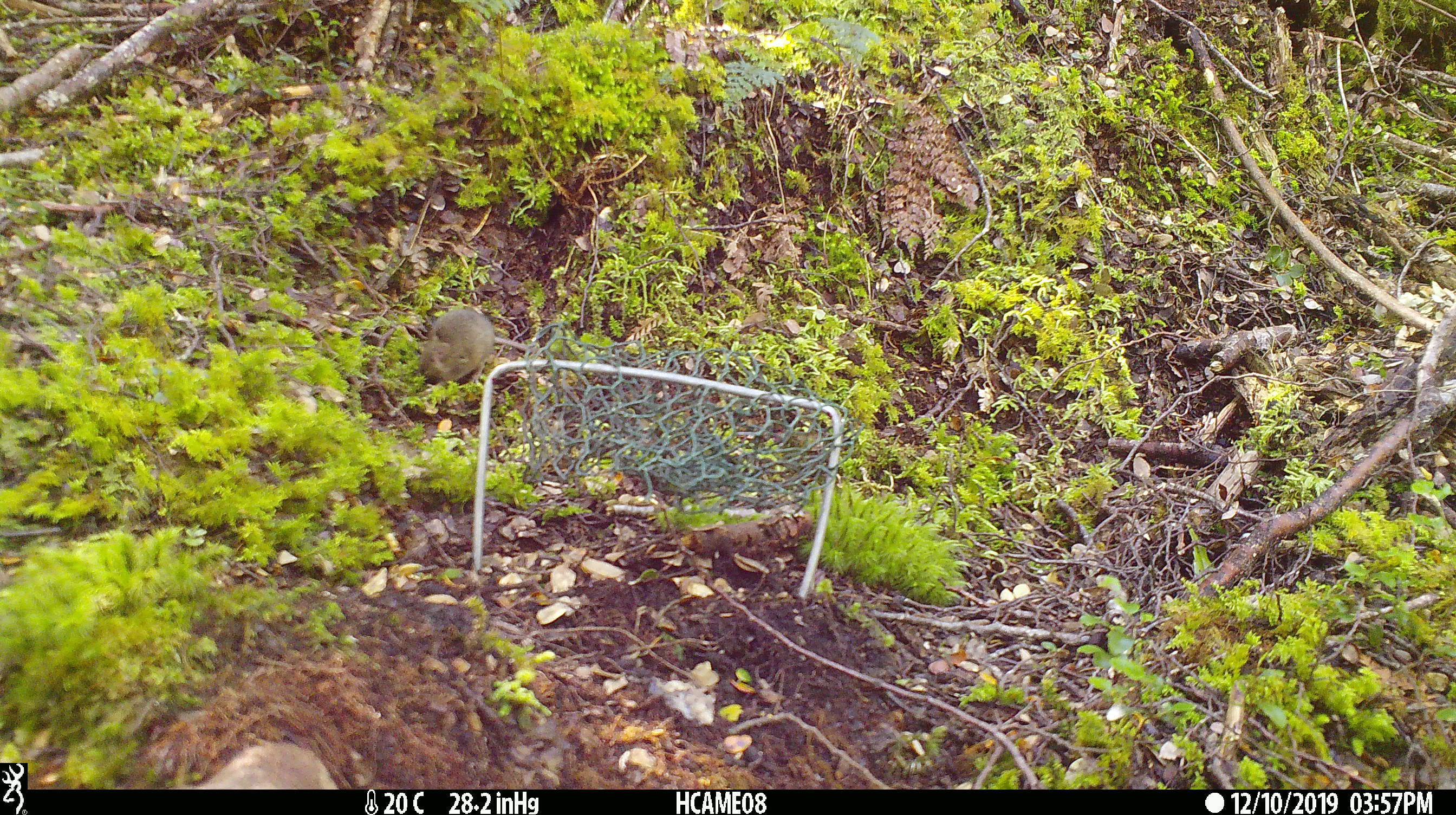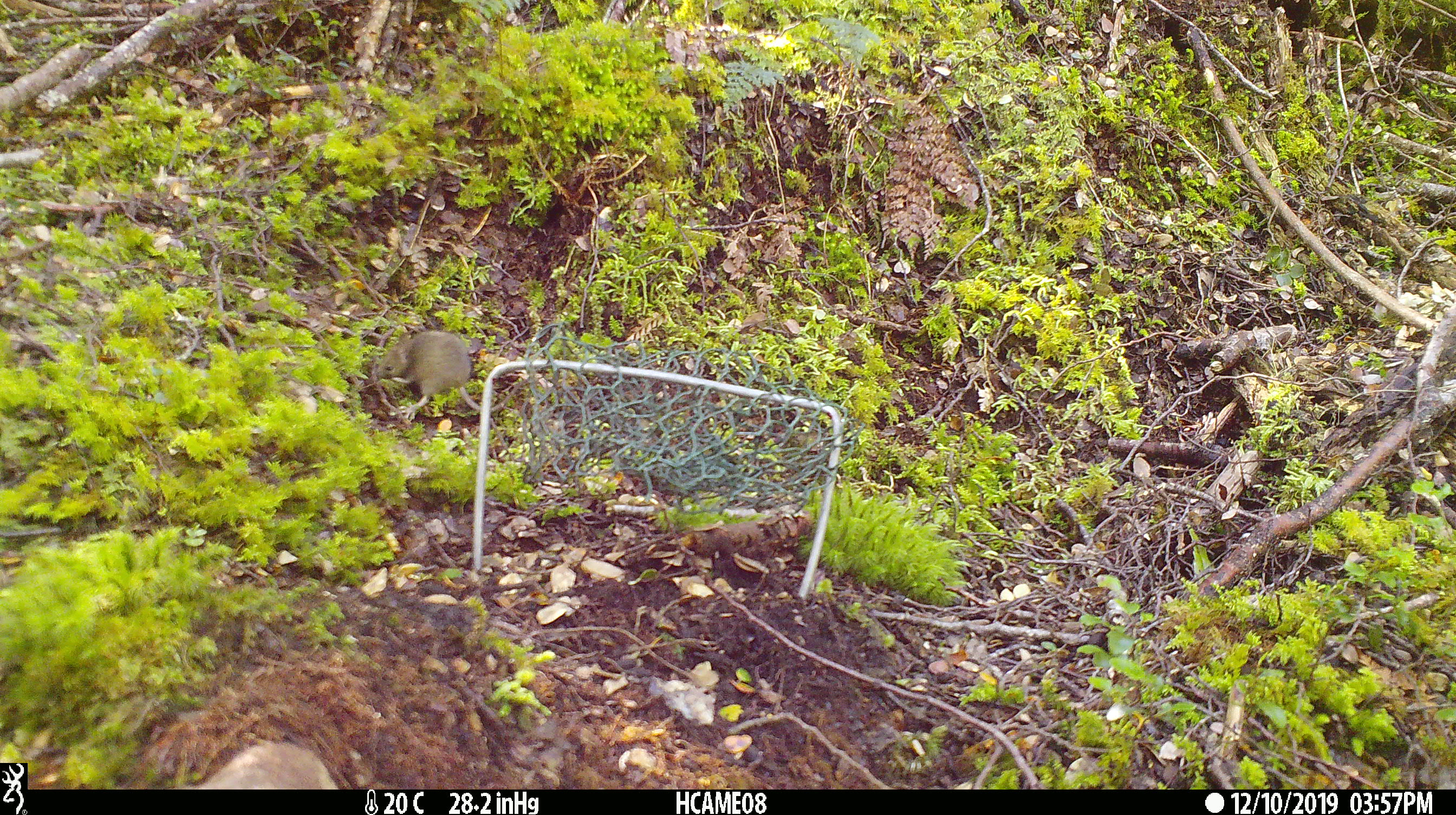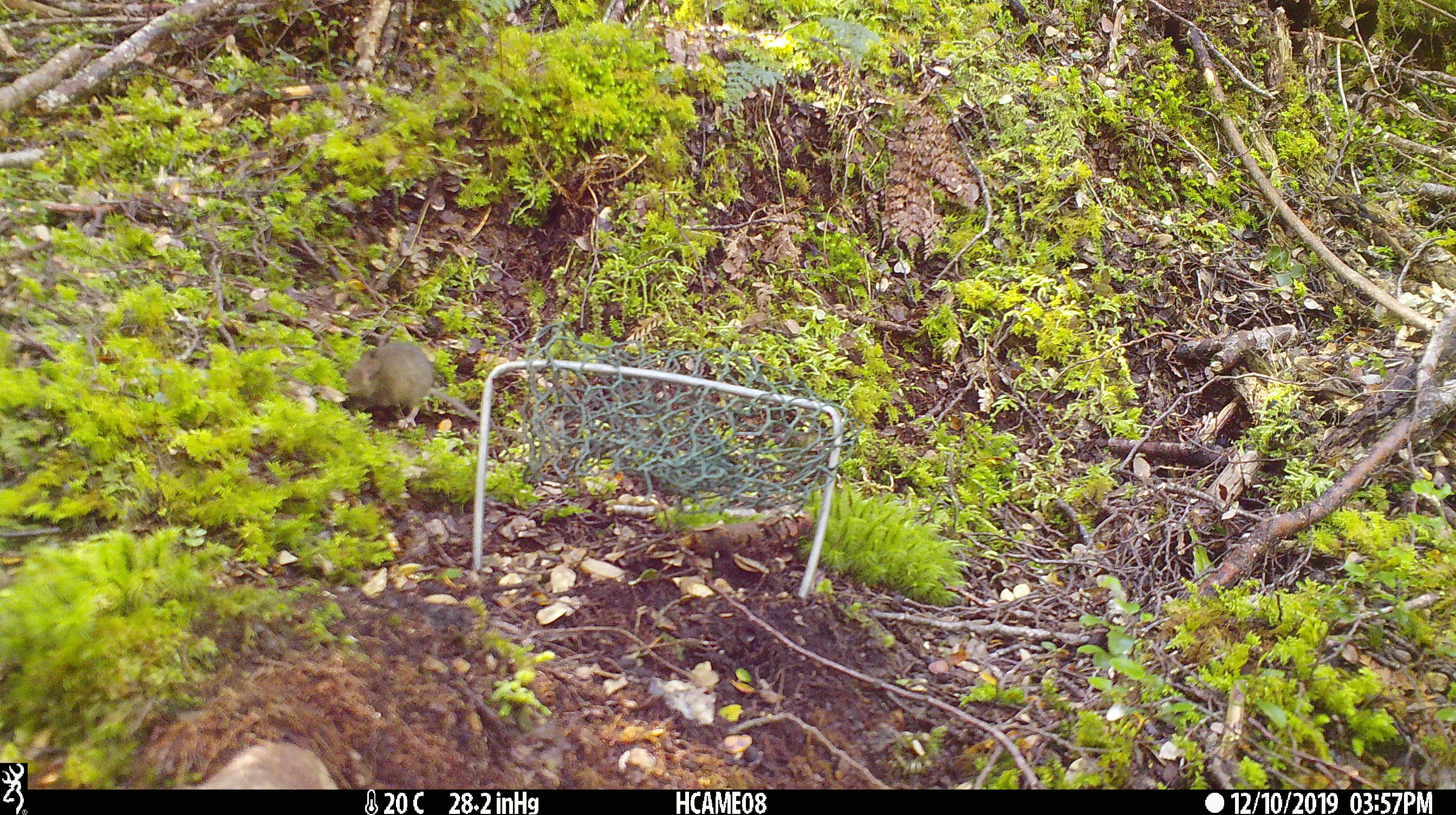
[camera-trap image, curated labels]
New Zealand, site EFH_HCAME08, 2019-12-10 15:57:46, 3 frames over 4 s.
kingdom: Animalia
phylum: Chordata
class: Mammalia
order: Rodentia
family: Muridae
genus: Mus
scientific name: Mus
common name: mouse